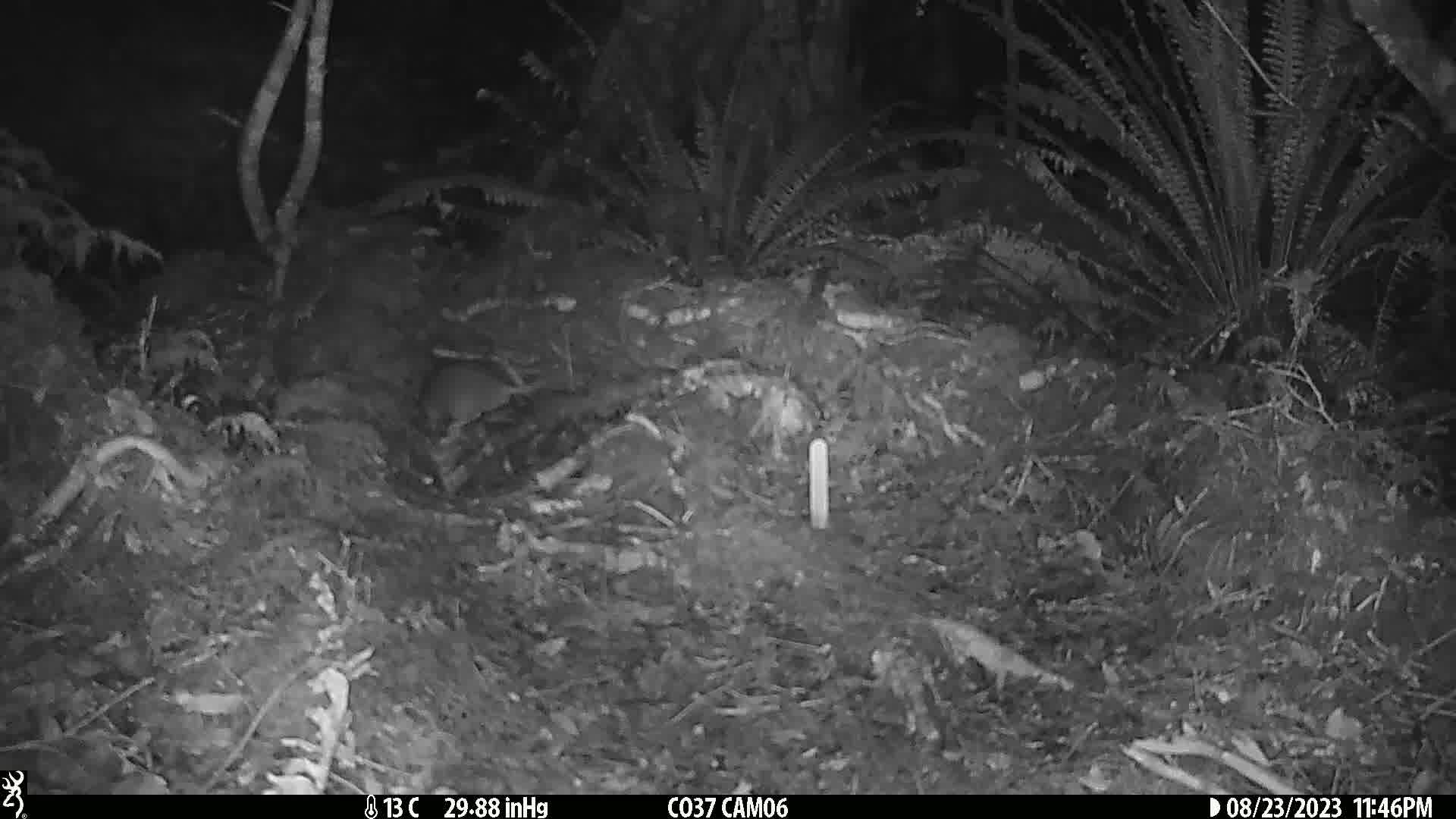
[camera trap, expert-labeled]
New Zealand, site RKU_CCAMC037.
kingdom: Animalia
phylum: Chordata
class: Mammalia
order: Rodentia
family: Muridae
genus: Rattus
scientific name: Rattus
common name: rat